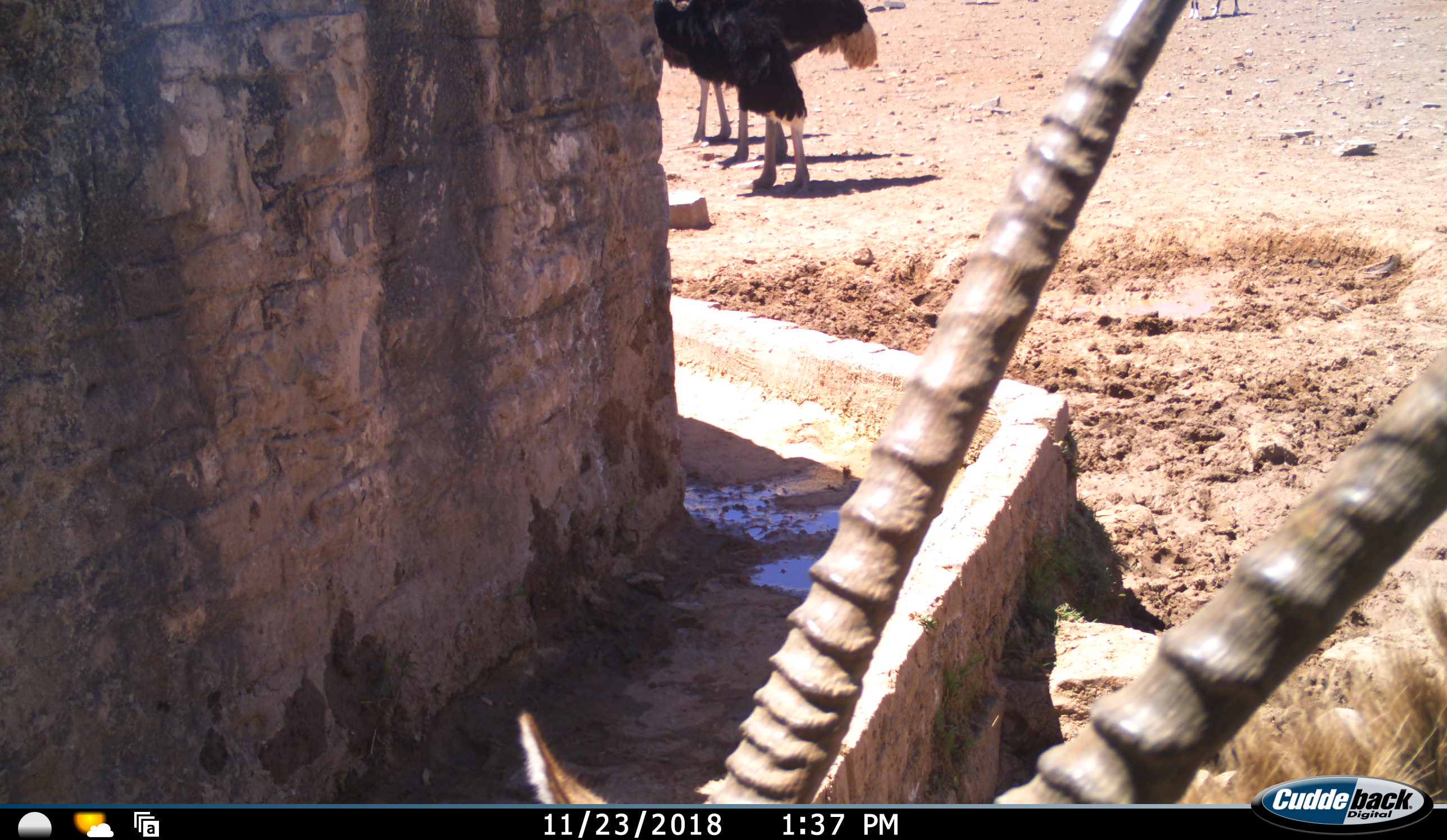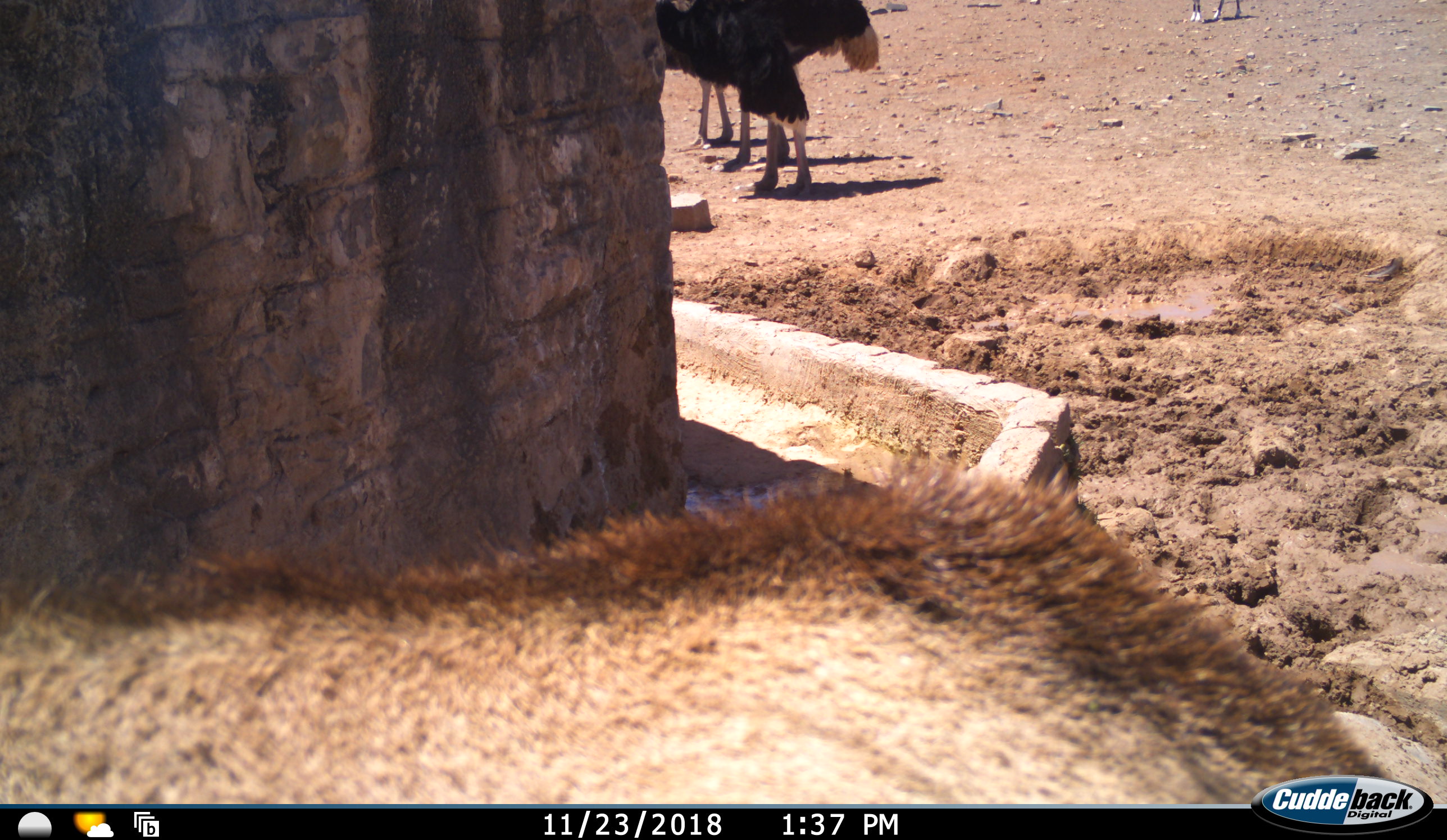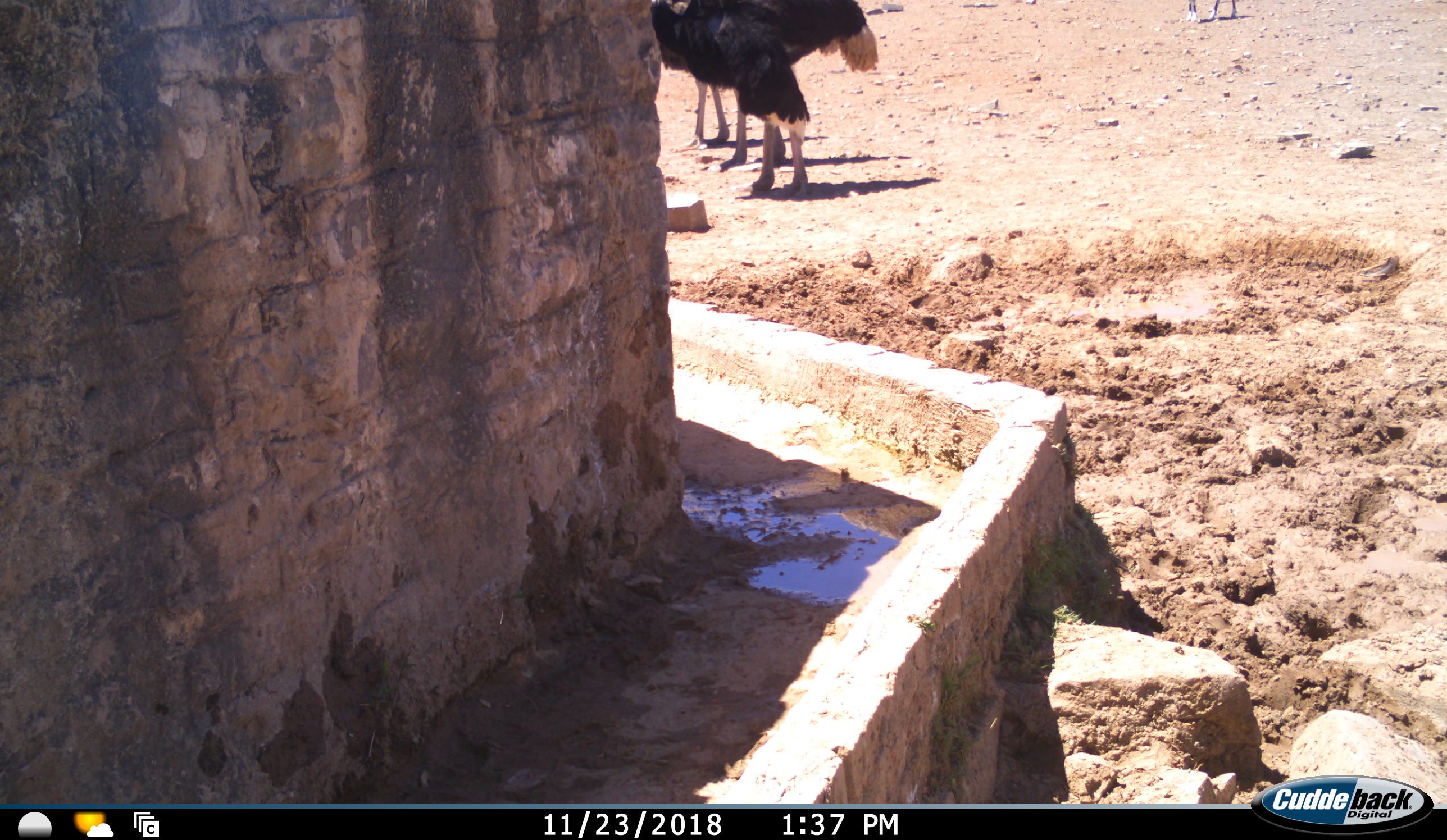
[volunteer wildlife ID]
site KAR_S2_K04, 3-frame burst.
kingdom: Animalia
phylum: Chordata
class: Mammalia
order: Artiodactyla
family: Bovidae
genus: Oryx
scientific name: Oryx gazella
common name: gemsbok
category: oryx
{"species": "oryx (gemsbok) (Oryx gazella)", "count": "1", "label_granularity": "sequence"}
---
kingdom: Animalia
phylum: Chordata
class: Aves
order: Struthioniformes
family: Struthionidae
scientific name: Struthionidae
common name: ostrich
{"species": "ostrich (Struthionidae)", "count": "3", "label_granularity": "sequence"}